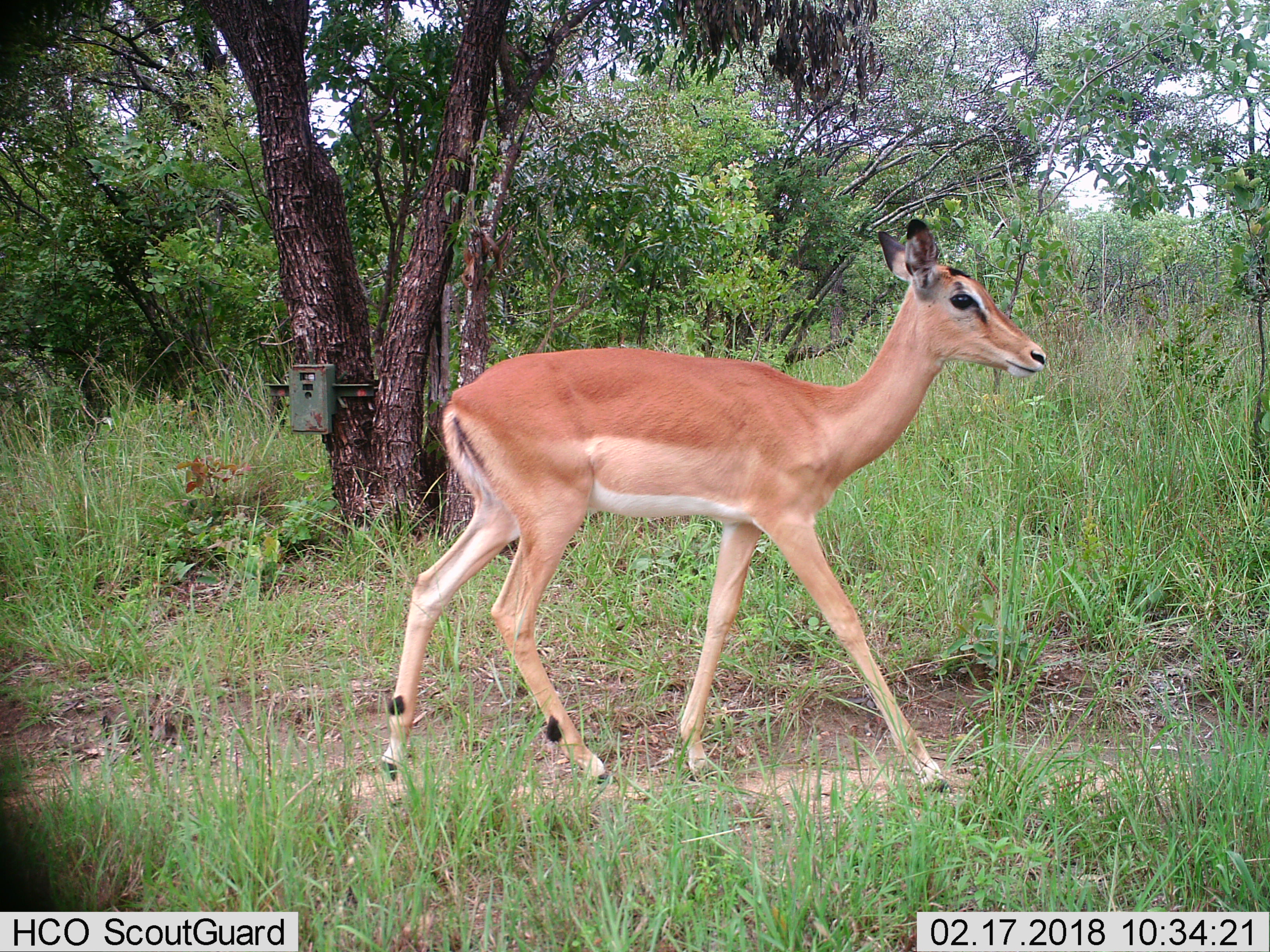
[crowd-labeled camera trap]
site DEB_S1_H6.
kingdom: Animalia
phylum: Chordata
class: Mammalia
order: Artiodactyla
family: Bovidae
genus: Aepyceros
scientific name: Aepyceros melampus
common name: impala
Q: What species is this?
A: Impala (Aepyceros melampus).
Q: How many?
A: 1.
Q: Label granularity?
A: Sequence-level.